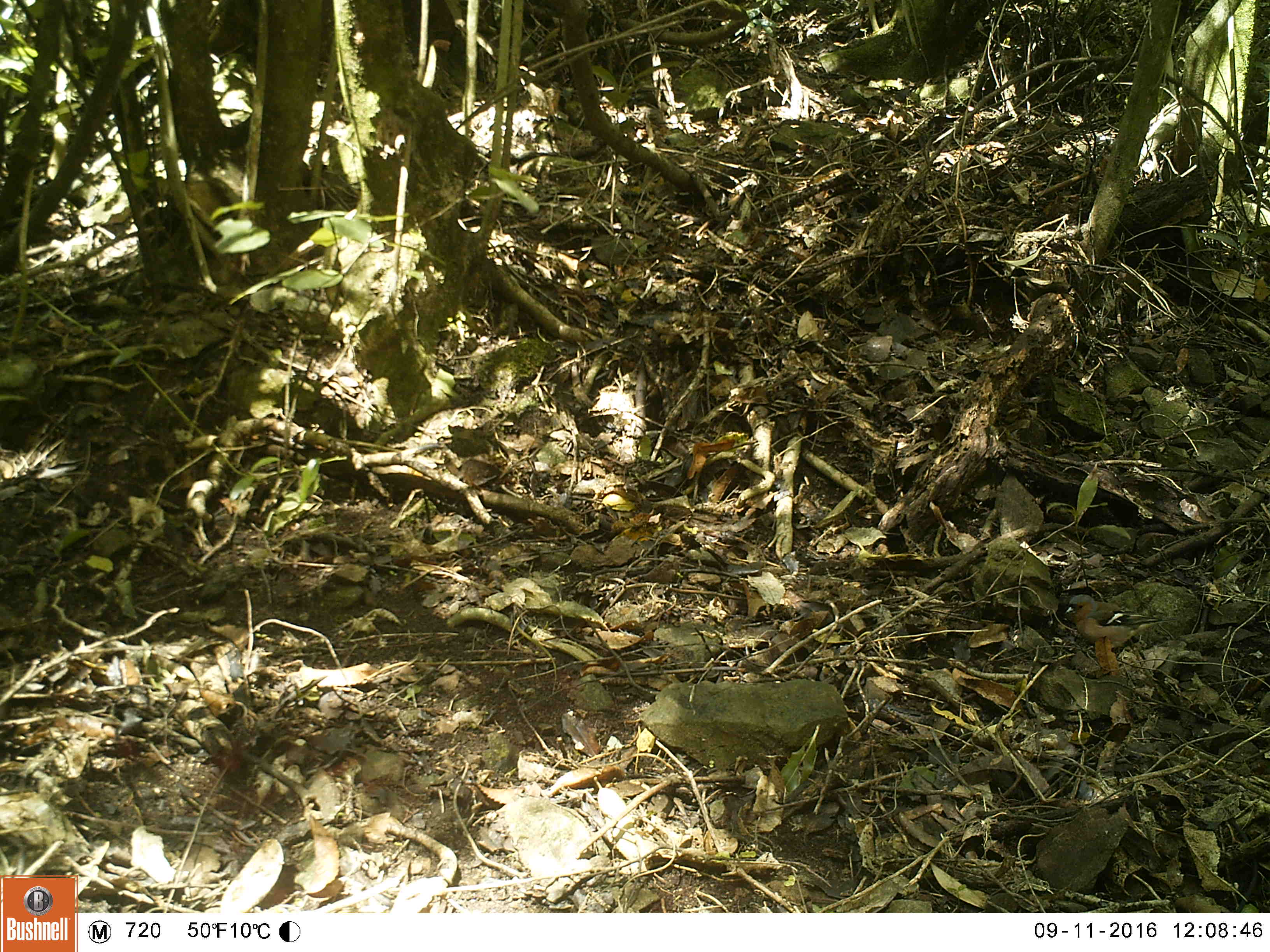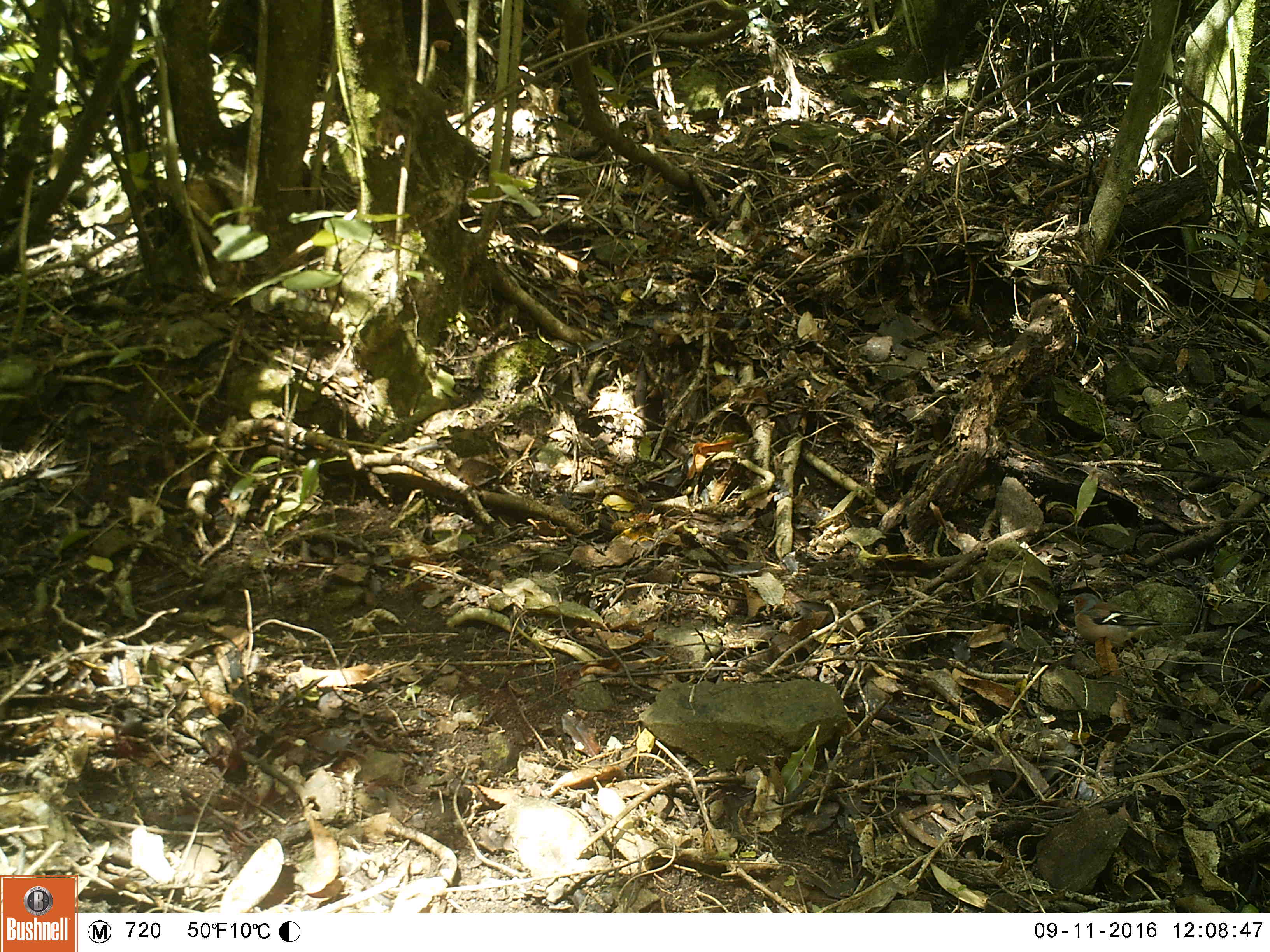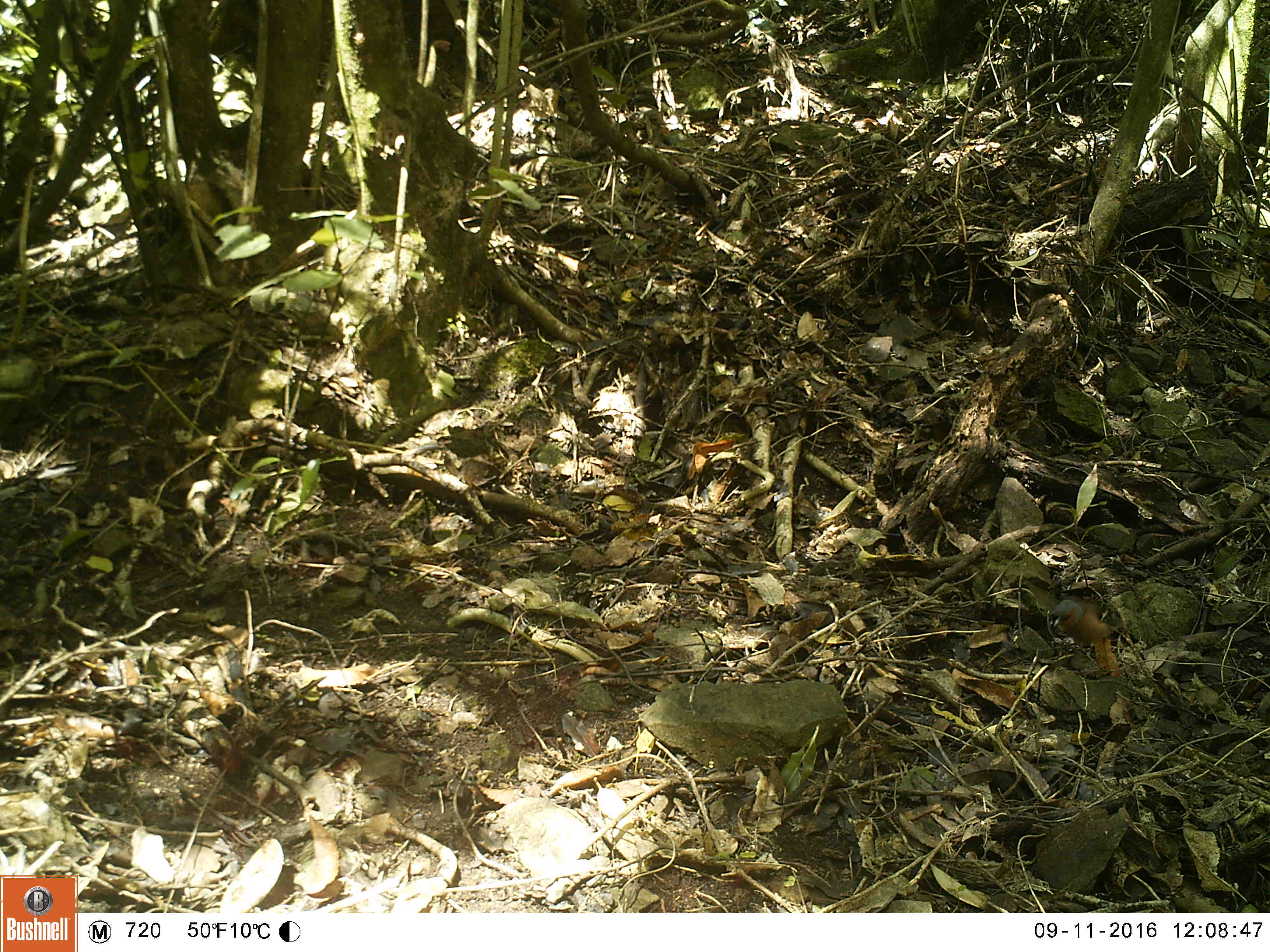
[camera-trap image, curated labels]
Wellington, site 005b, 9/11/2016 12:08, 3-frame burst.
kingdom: Animalia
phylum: Chordata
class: Aves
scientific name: Aves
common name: bird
Bird (Aves).